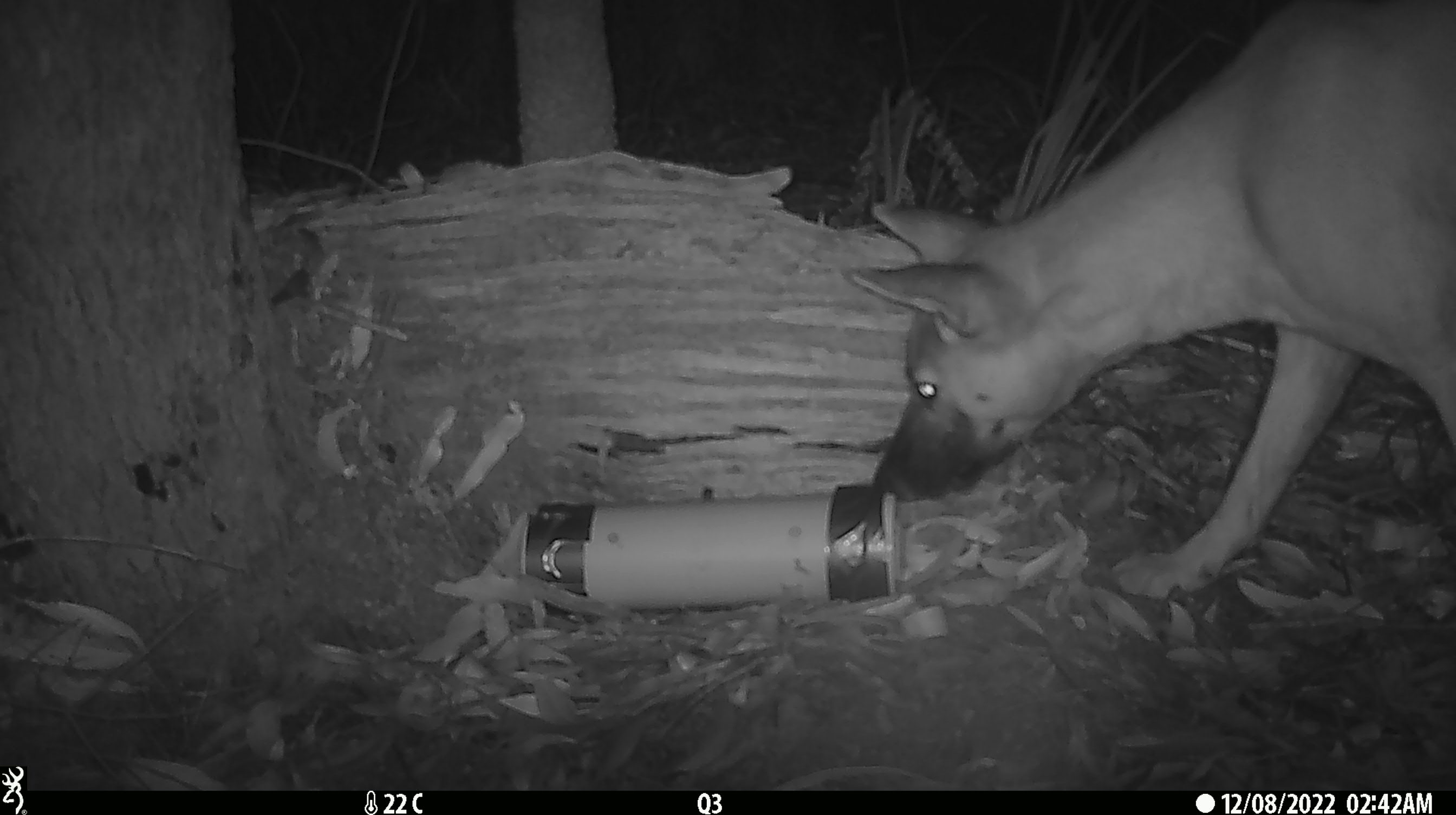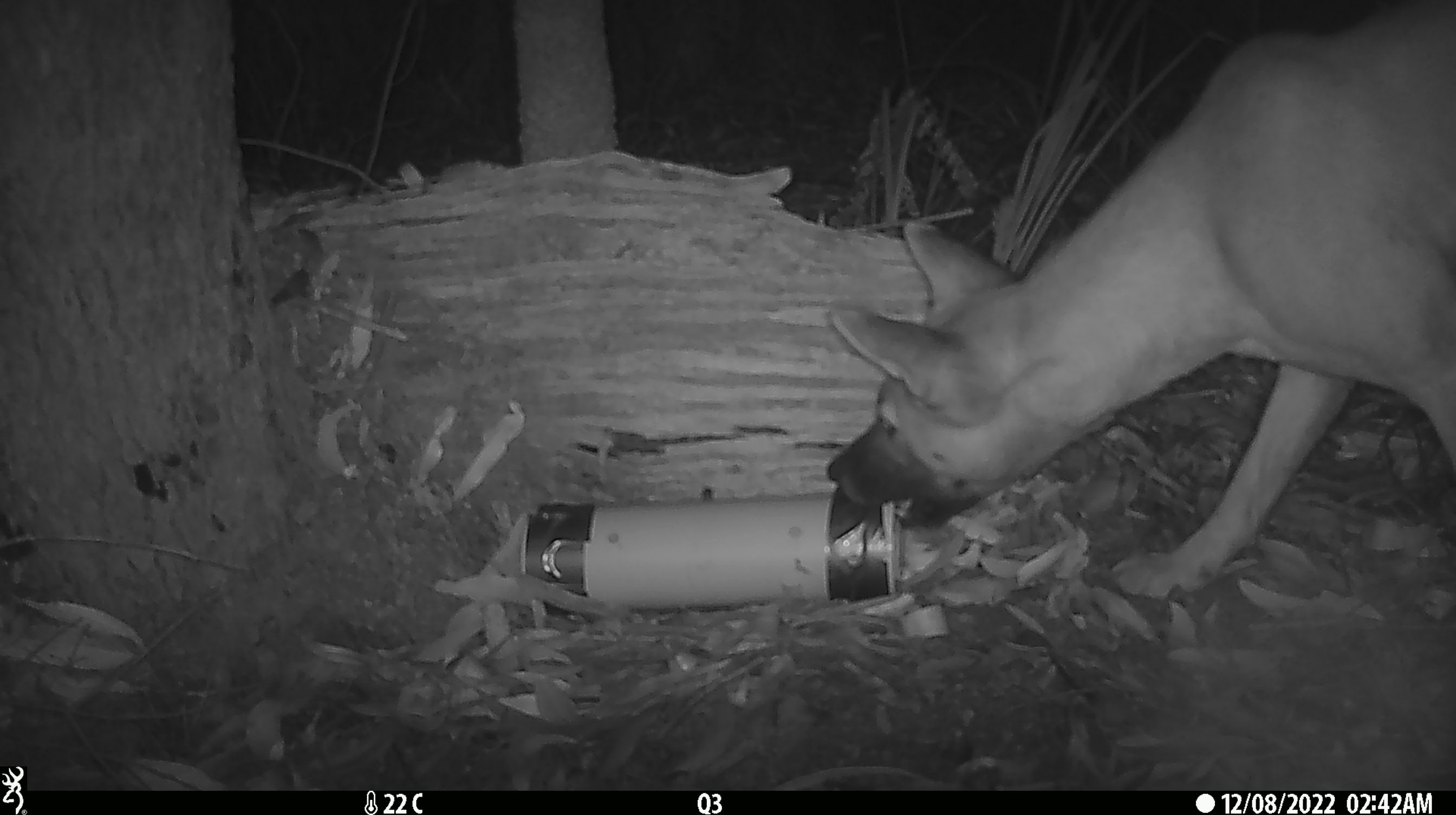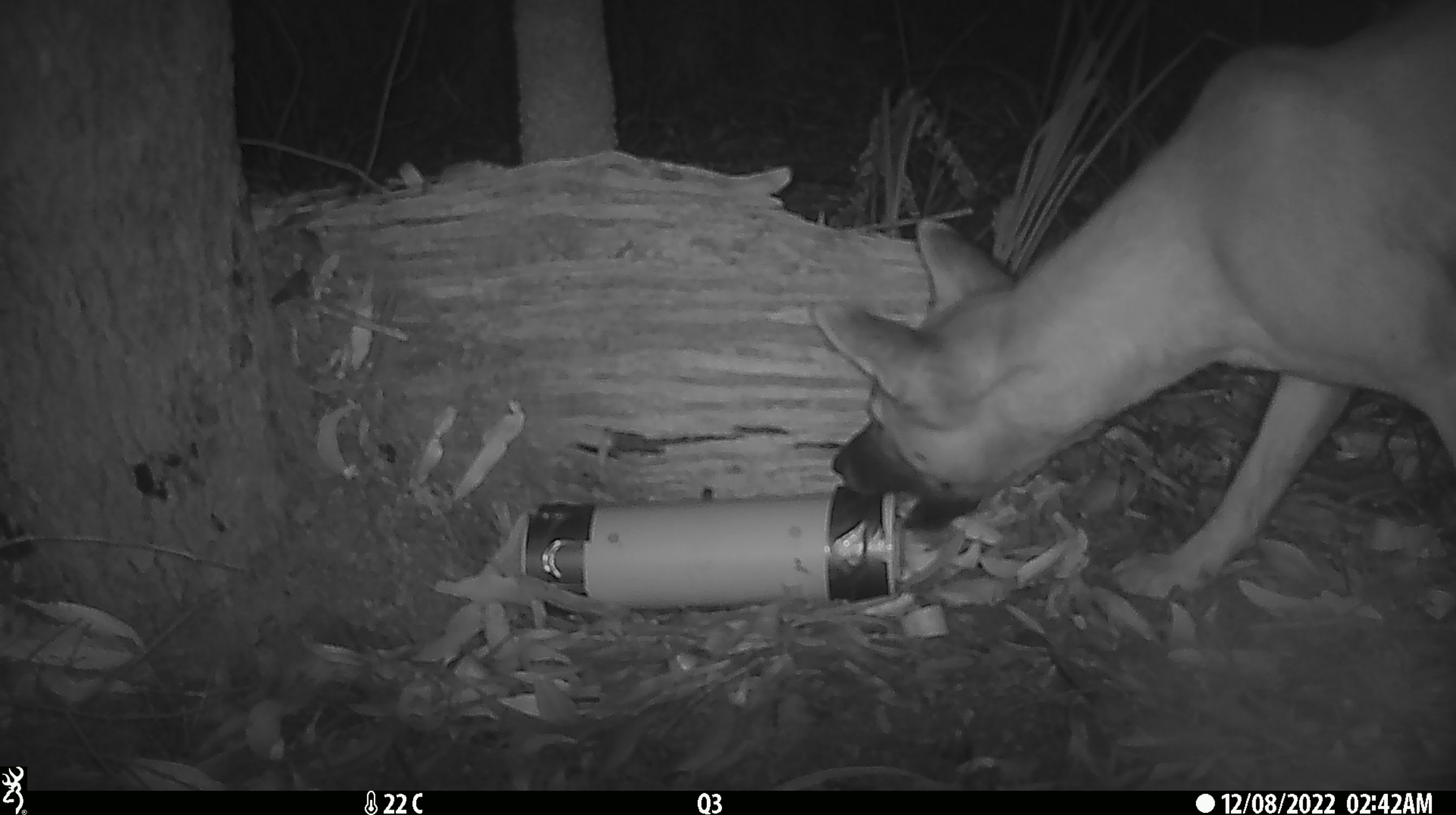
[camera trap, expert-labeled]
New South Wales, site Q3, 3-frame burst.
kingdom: Animalia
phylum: Chordata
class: Mammalia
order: Carnivora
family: Canidae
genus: Canis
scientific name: Canis familiaris dingo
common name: dingo